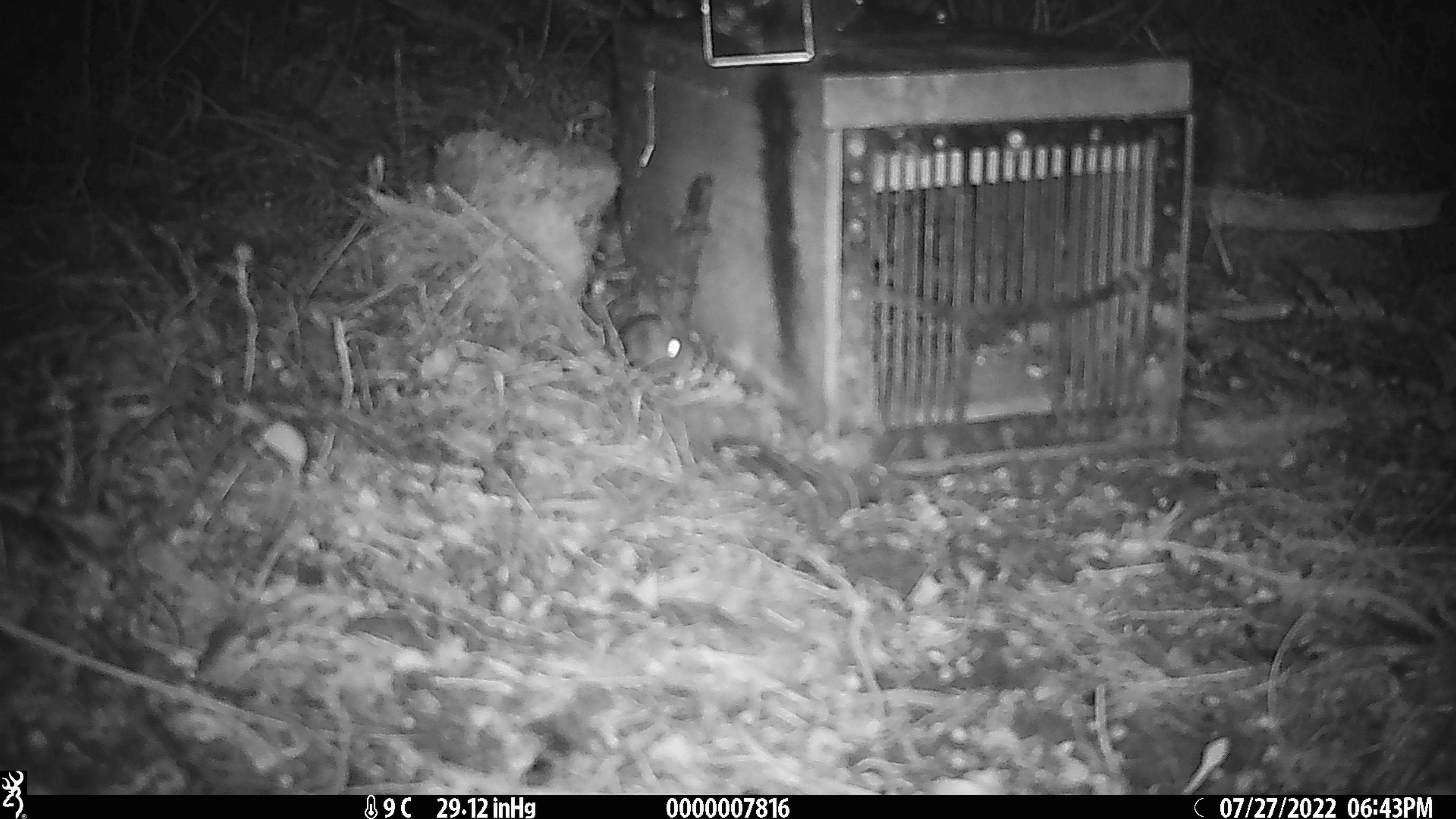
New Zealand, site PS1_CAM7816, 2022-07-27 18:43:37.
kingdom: Animalia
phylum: Chordata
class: Mammalia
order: Rodentia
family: Muridae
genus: Mus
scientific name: Mus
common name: mouse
Mouse (Mus).